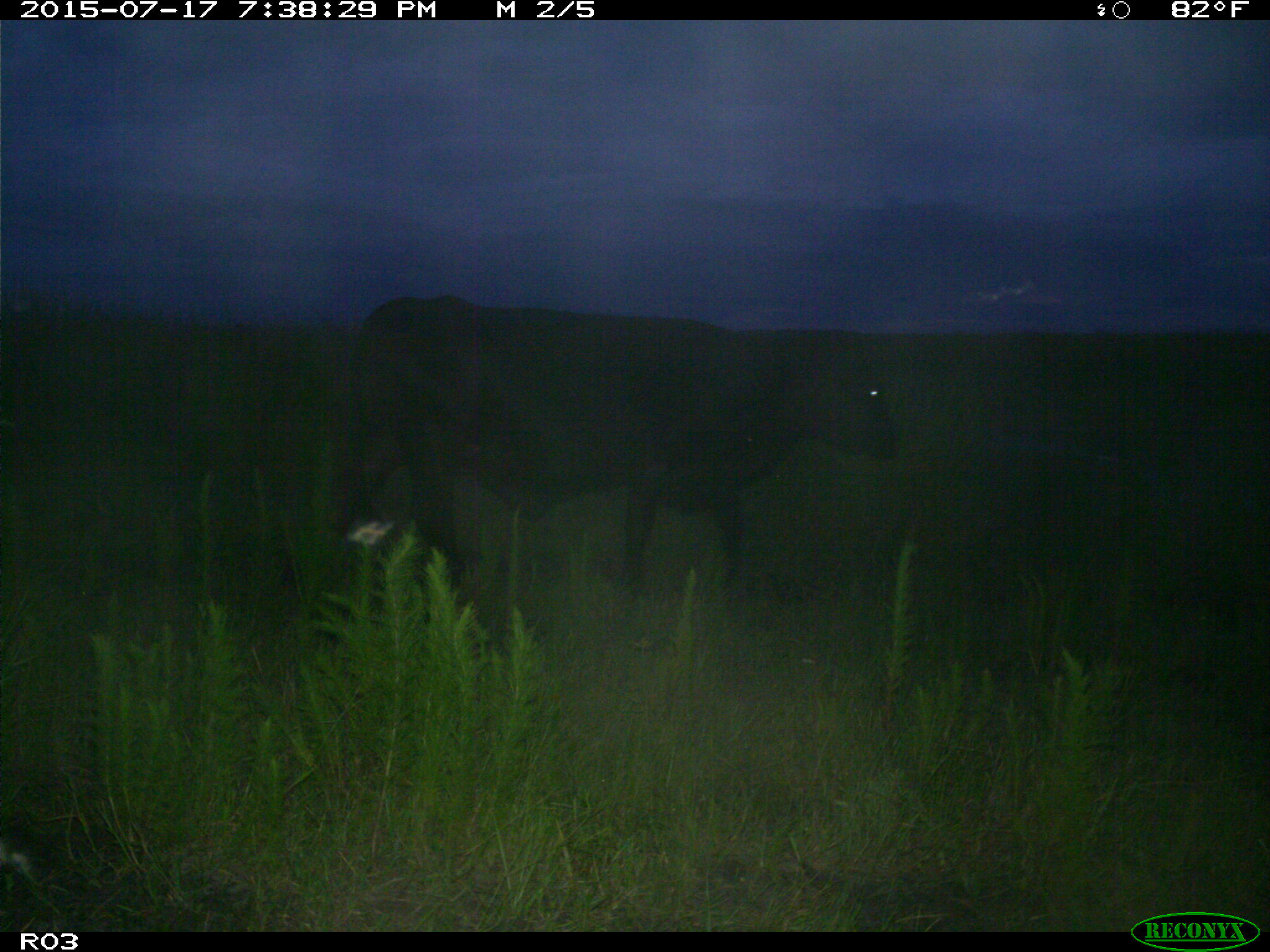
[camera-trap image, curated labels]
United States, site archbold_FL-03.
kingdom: Animalia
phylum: Chordata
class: Mammalia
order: Artiodactyla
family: Bovidae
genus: Bos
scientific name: Bos taurus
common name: domestic cow